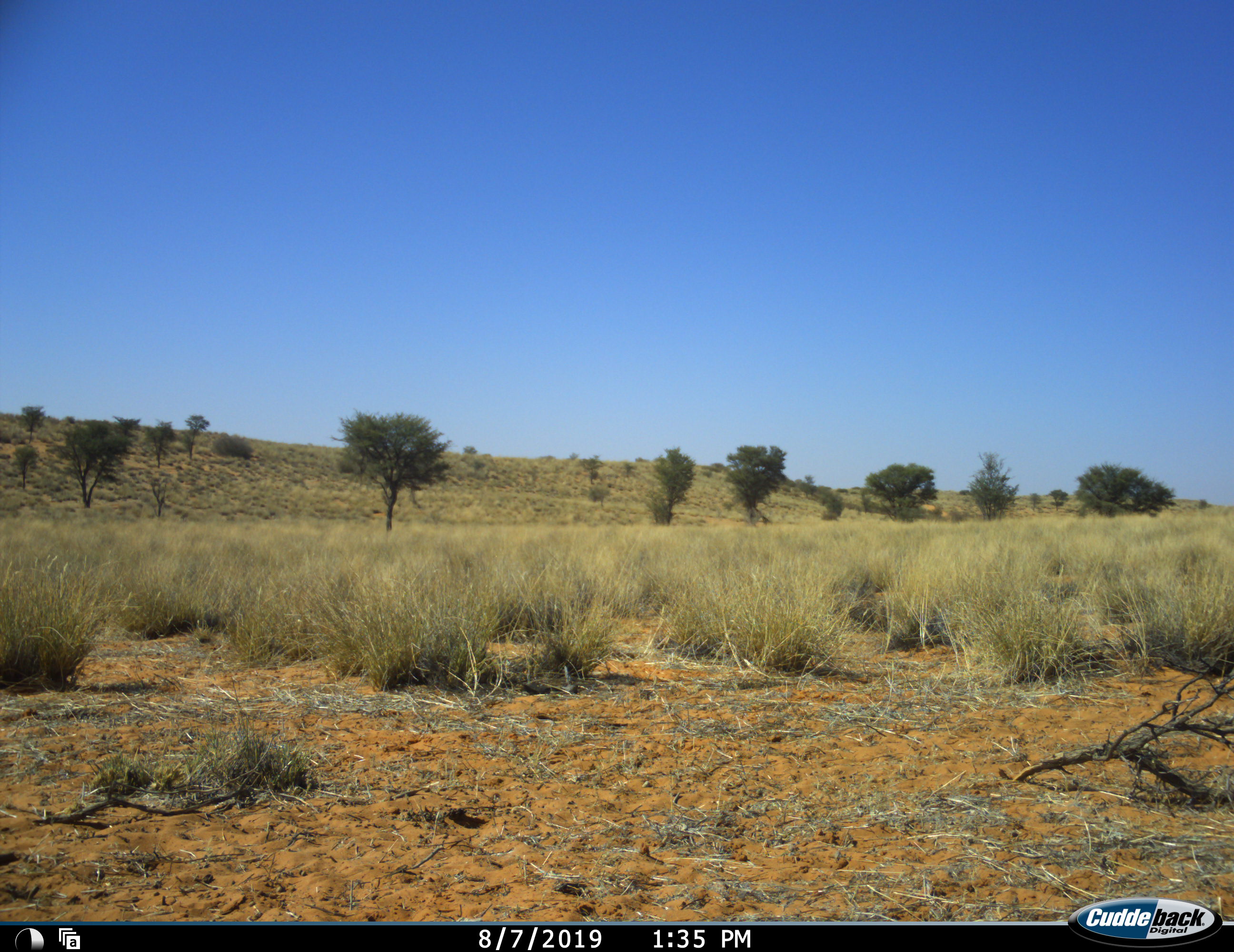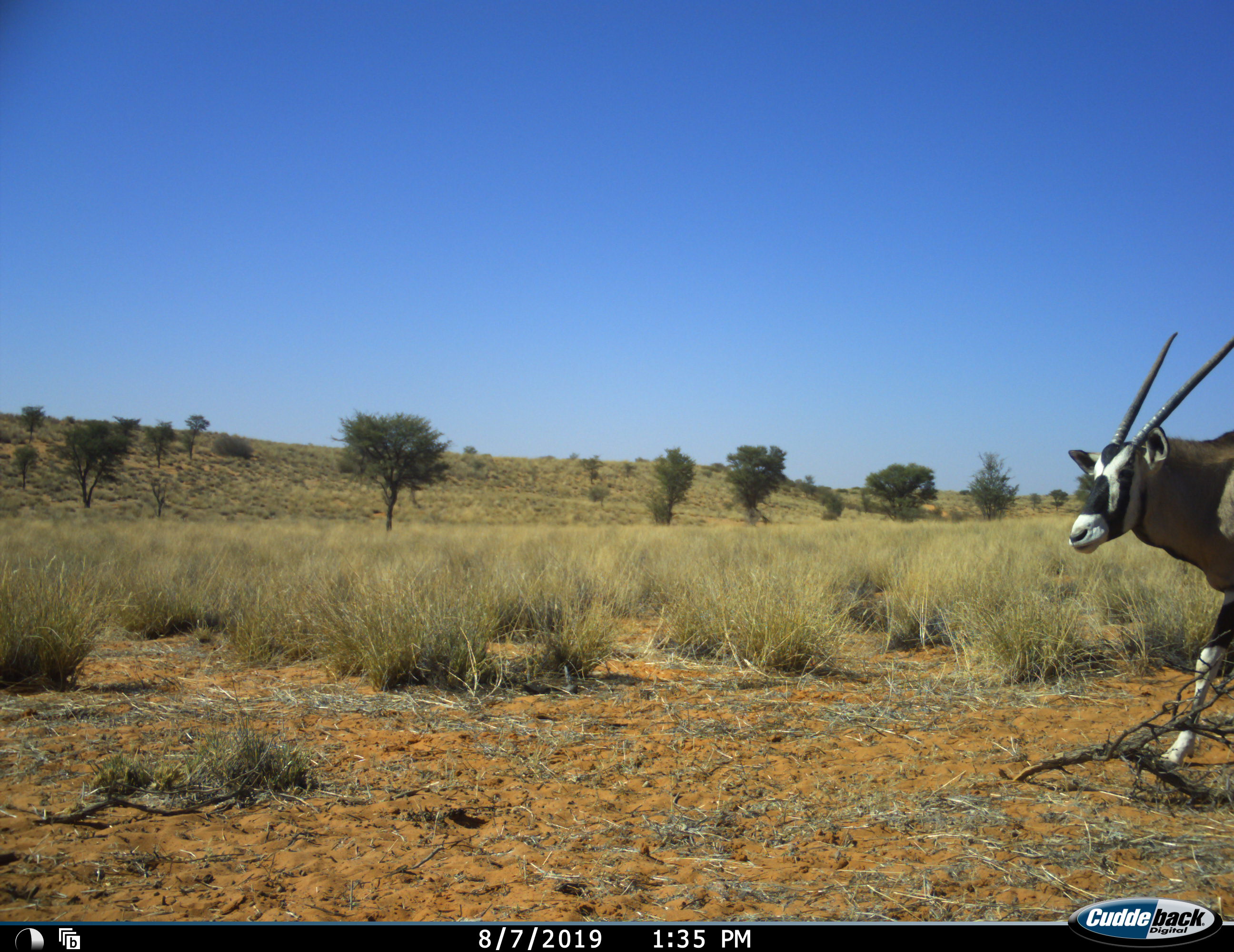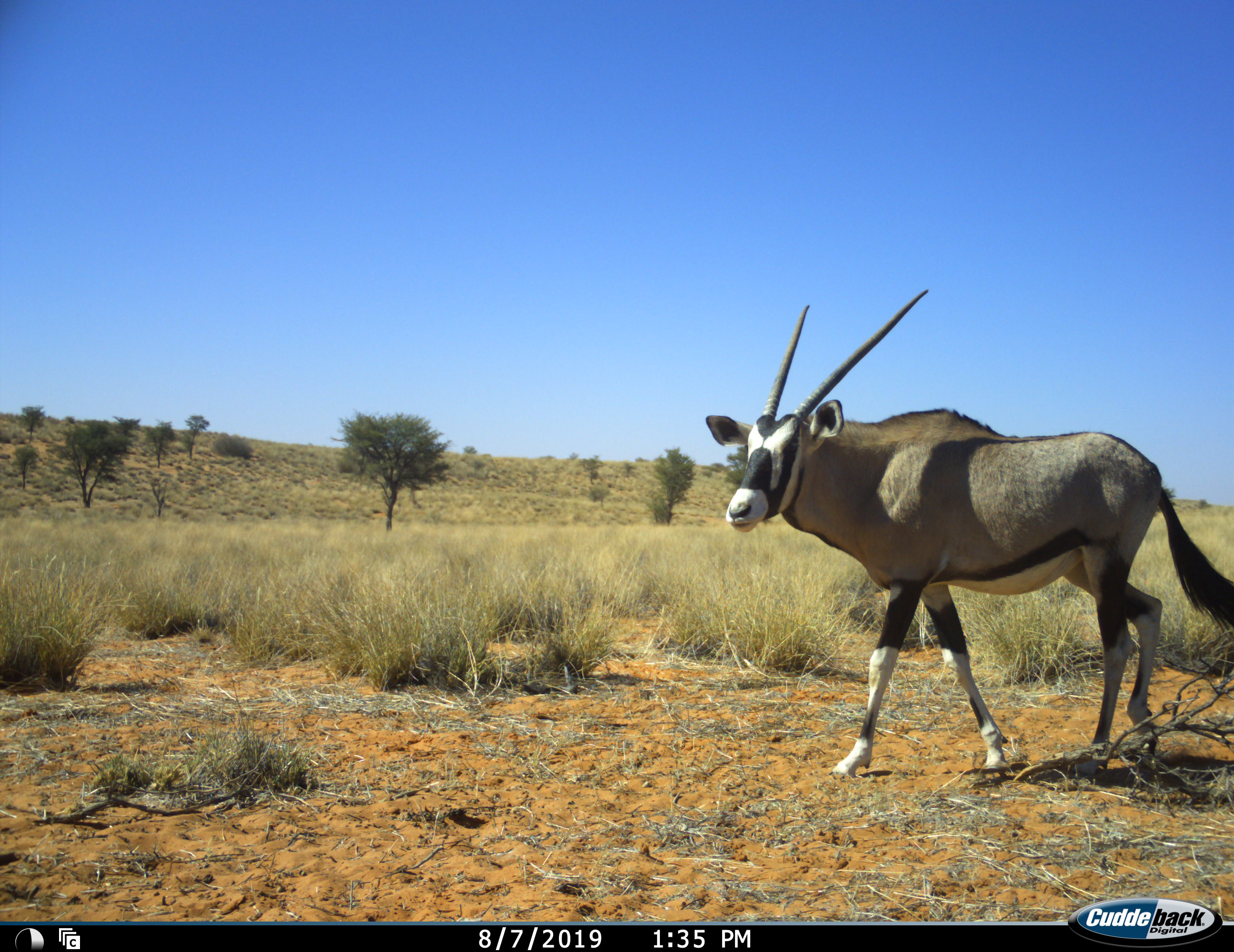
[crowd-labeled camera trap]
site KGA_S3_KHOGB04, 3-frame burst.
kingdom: Animalia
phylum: Chordata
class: Mammalia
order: Artiodactyla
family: Bovidae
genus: Oryx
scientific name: Oryx gazella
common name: gemsbok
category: oryx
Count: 1.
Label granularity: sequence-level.